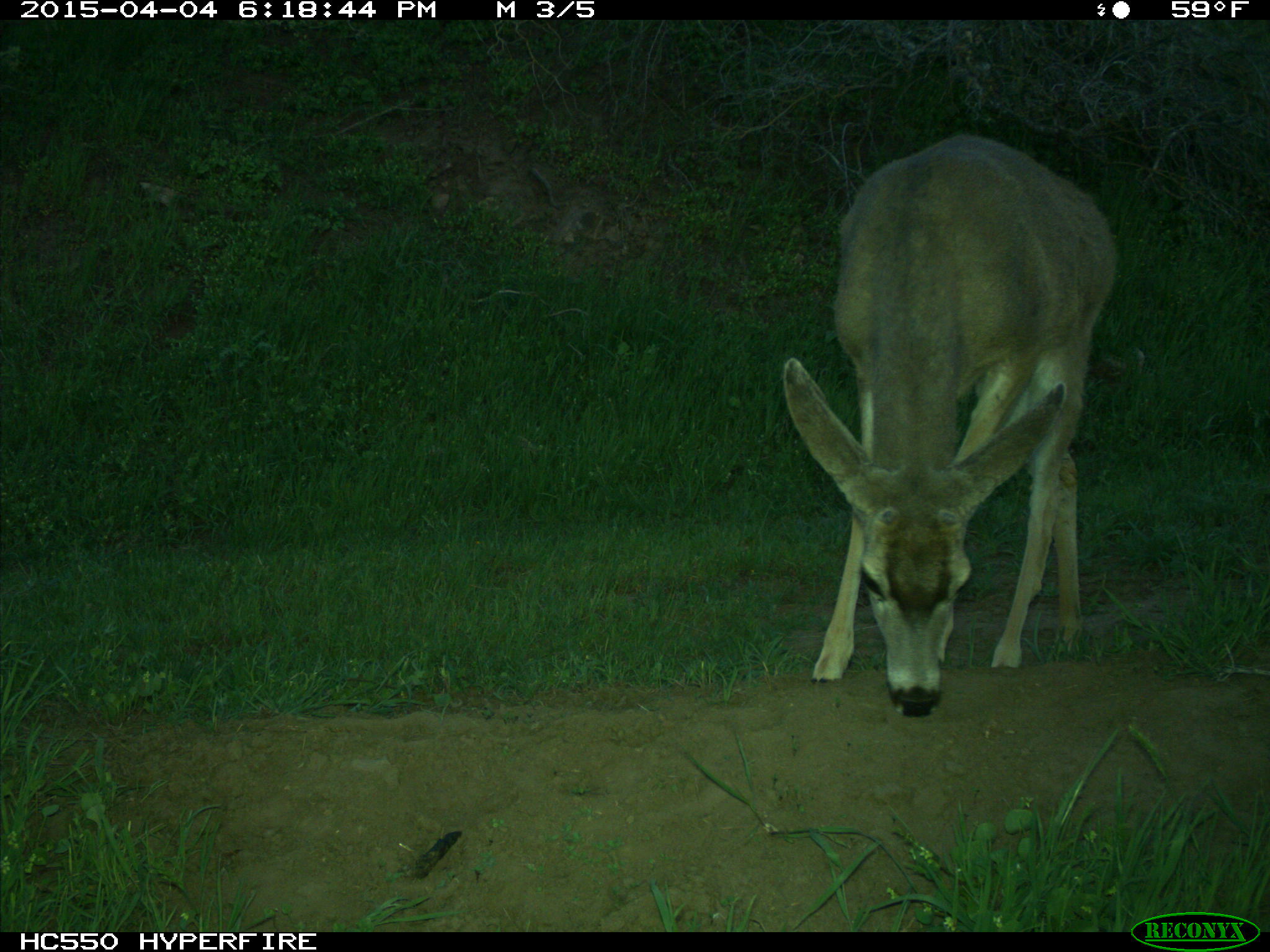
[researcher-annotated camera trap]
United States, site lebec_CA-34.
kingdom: Animalia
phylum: Chordata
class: Mammalia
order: Artiodactyla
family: Cervidae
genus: Odocoileus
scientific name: Odocoileus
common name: deer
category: unidentified deer